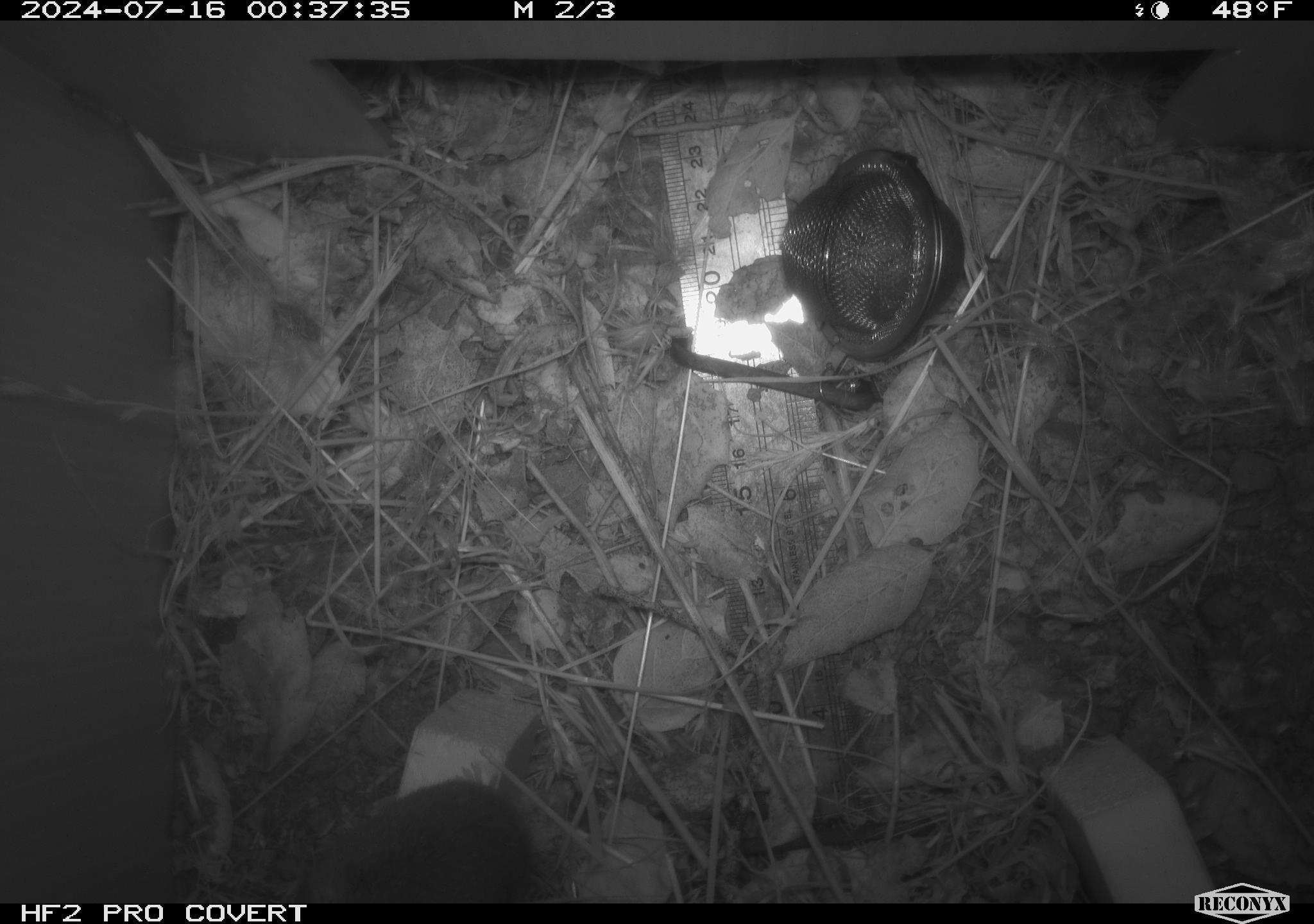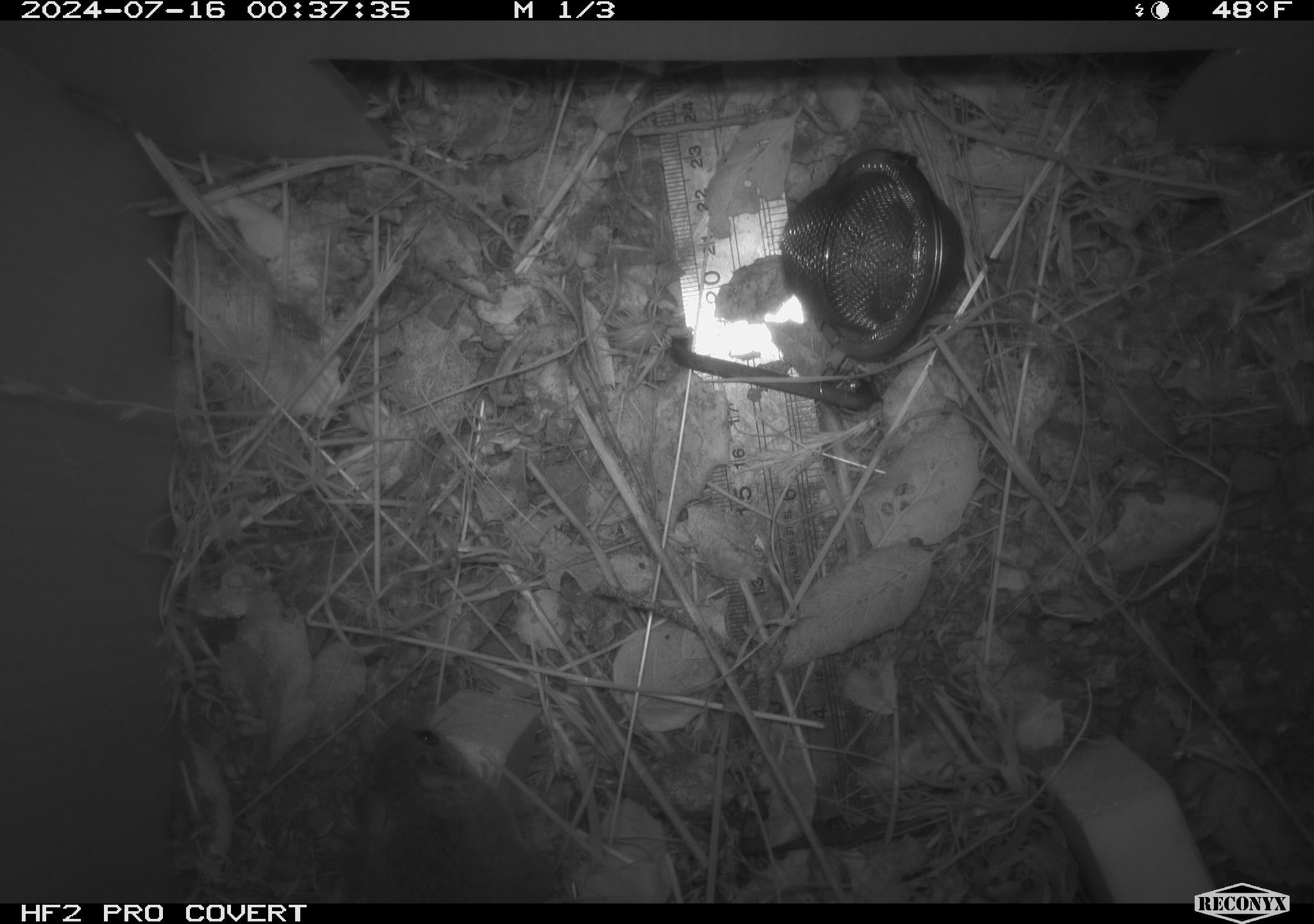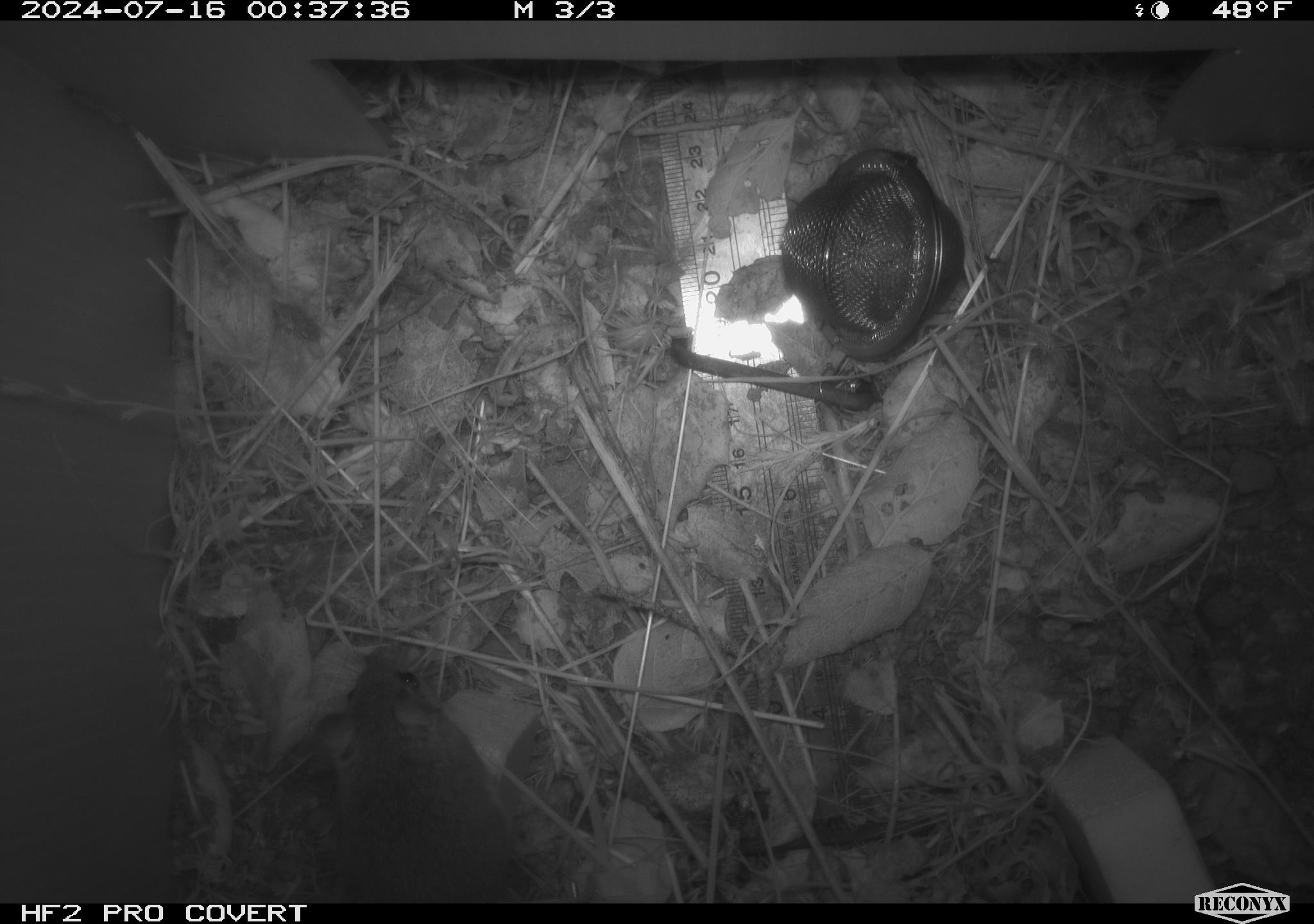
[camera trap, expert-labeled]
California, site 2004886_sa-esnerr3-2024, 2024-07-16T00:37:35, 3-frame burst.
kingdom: Animalia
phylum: Chordata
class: Mammalia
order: Rodentia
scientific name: Rodentia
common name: rodent